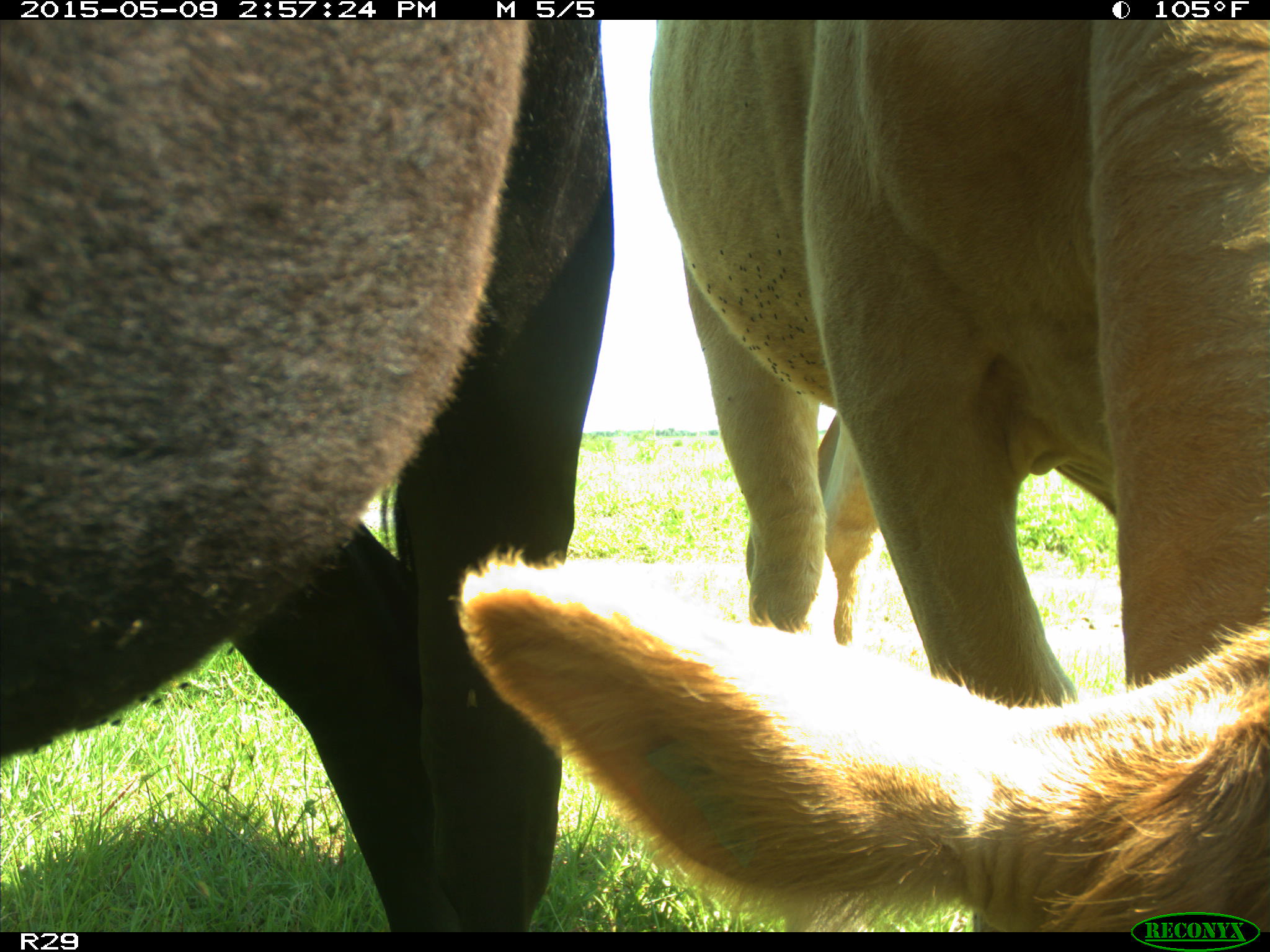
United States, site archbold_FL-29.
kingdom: Animalia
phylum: Chordata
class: Mammalia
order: Artiodactyla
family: Bovidae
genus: Bos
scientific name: Bos taurus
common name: domestic cow